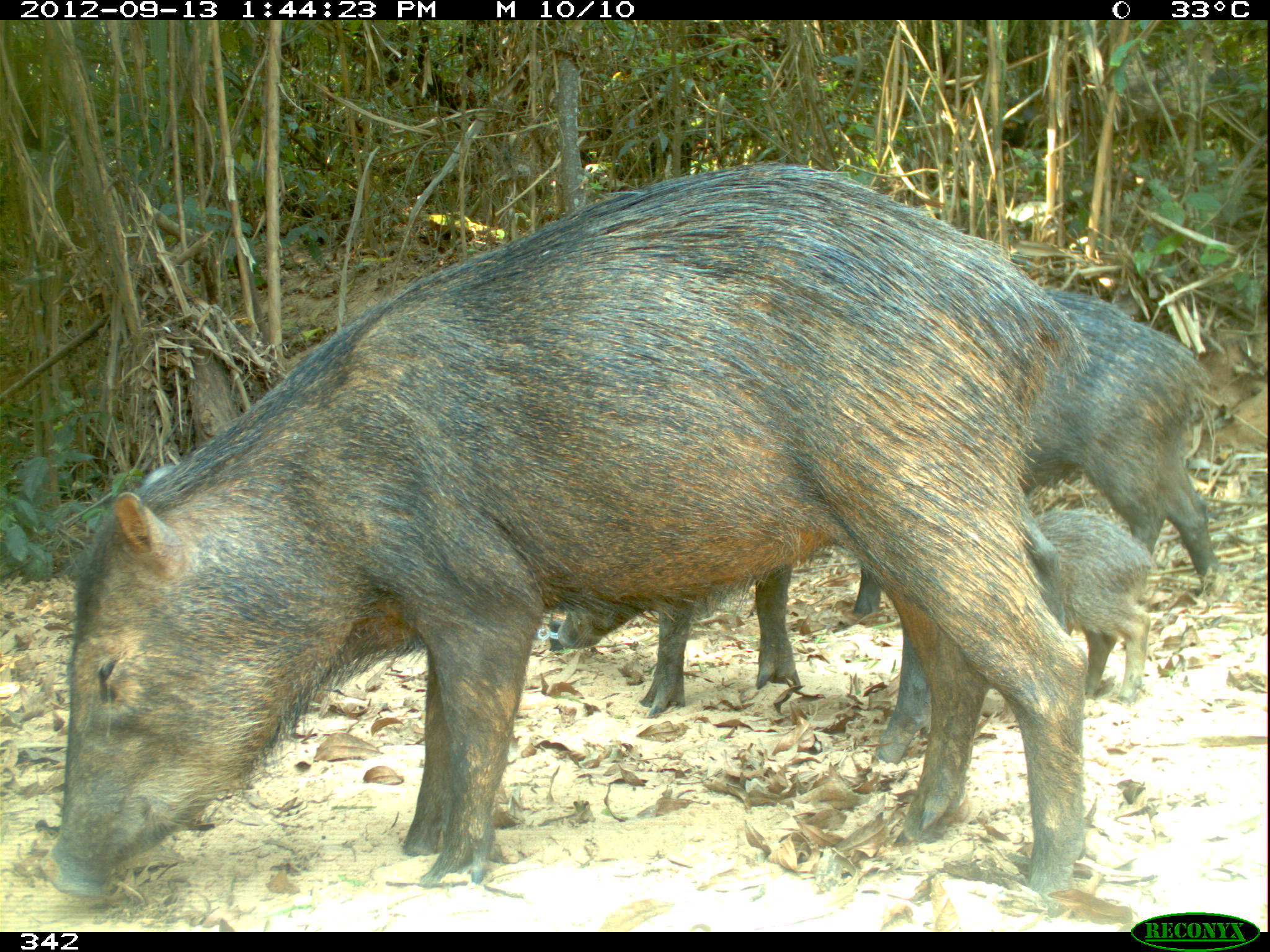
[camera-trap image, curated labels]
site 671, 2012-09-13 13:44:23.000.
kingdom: Animalia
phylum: Chordata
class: Mammalia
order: Artiodactyla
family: Tayassuidae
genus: Tayassu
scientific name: Tayassu pecari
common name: white-lipped peccary